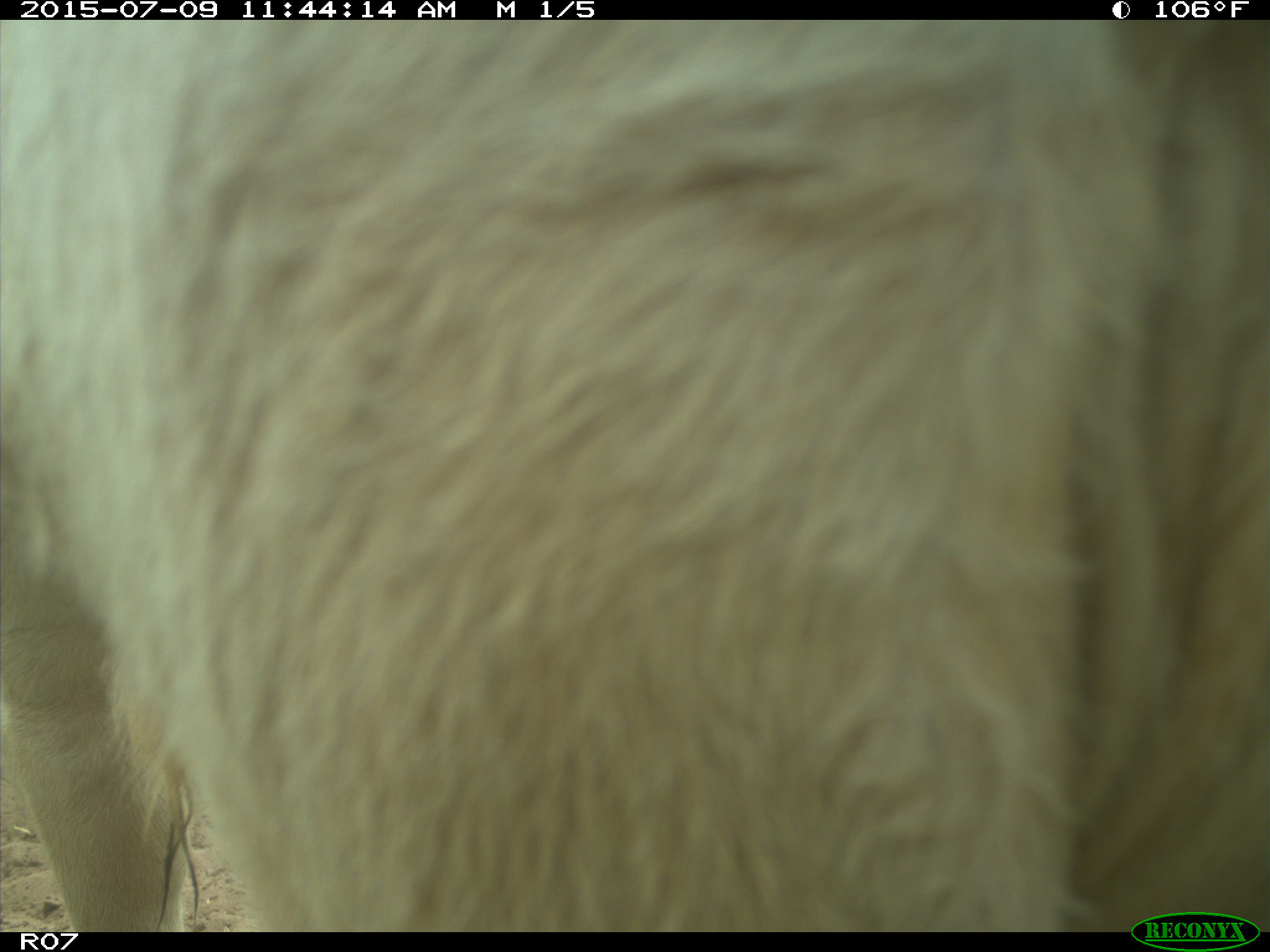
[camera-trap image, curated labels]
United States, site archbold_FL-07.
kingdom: Animalia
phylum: Chordata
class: Mammalia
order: Artiodactyla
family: Bovidae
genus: Bos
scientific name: Bos taurus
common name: domestic cow